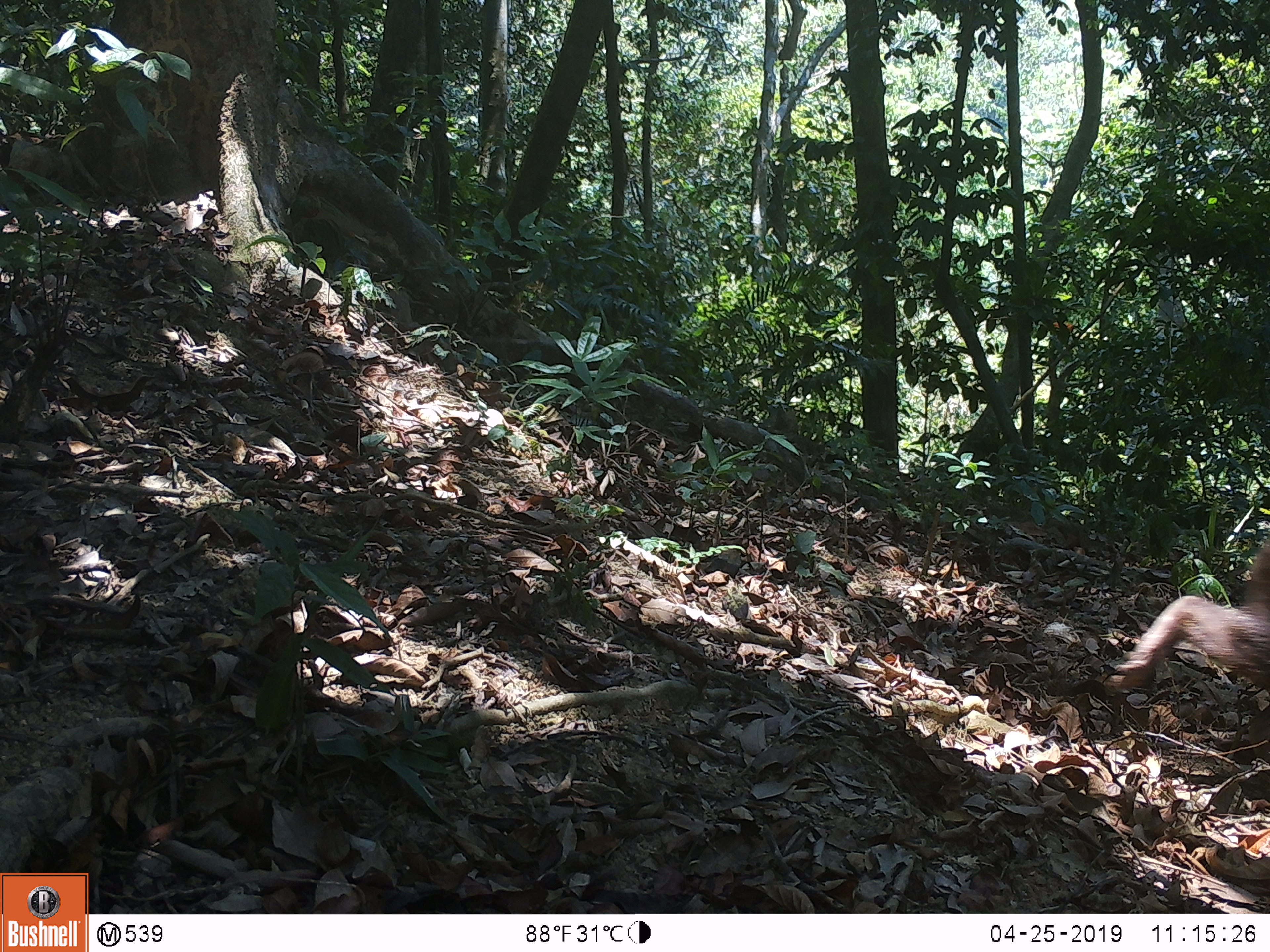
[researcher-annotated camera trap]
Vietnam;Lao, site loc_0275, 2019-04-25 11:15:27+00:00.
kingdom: Animalia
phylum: Chordata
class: Mammalia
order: Primates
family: Cercopithecidae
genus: Macaca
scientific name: Macaca arctoides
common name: stump-tailed macaque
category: stump tailed macaque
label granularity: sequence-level